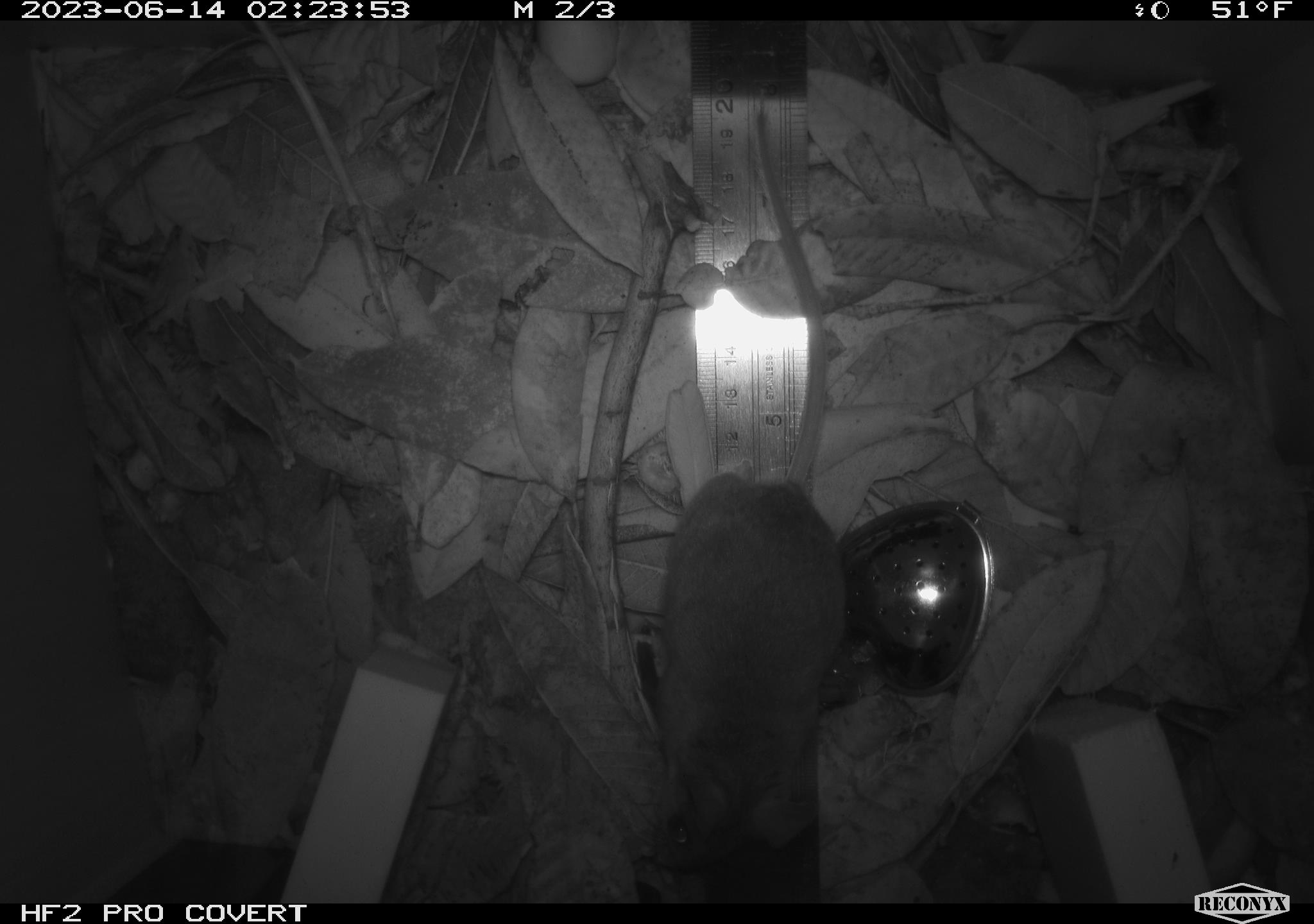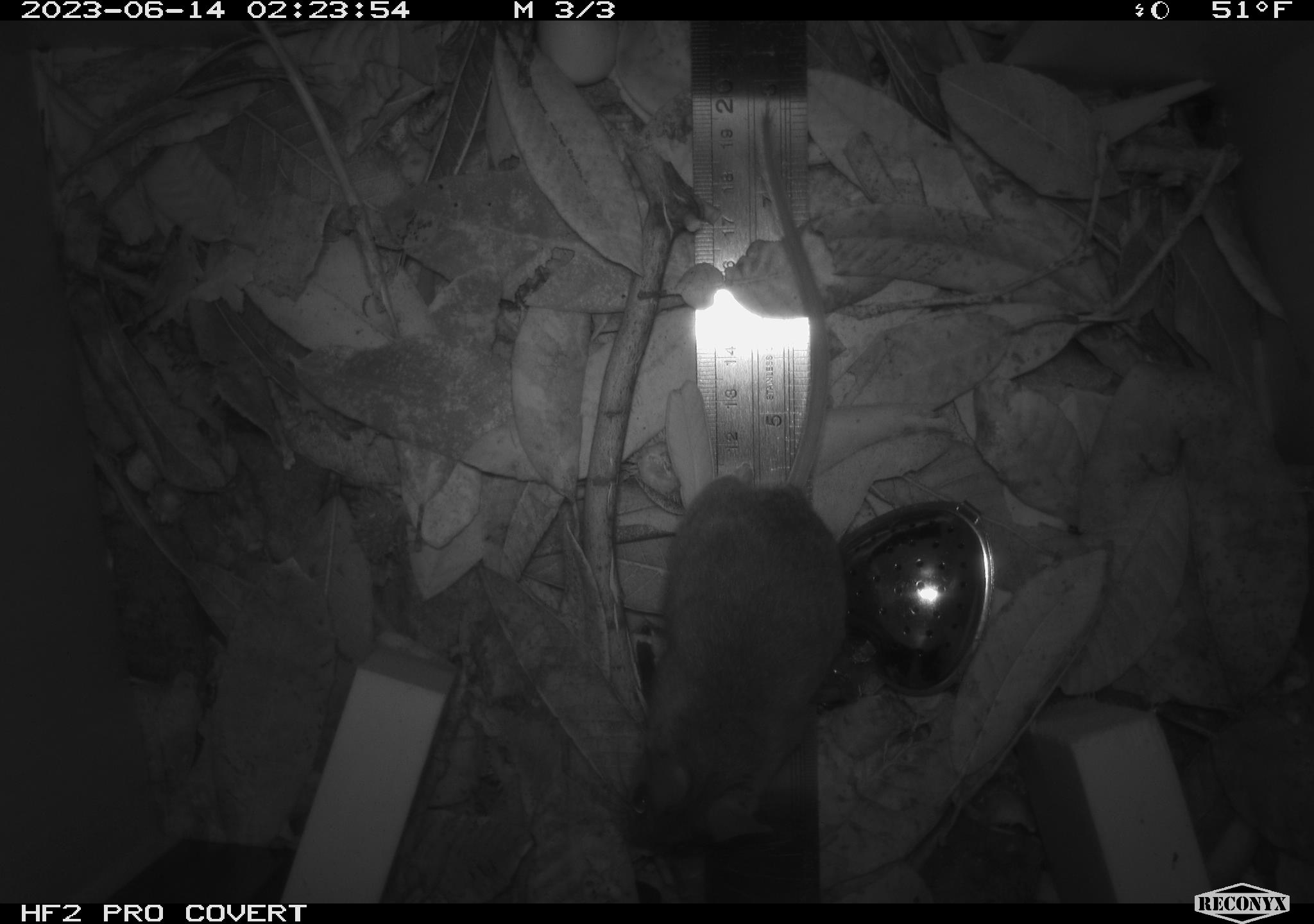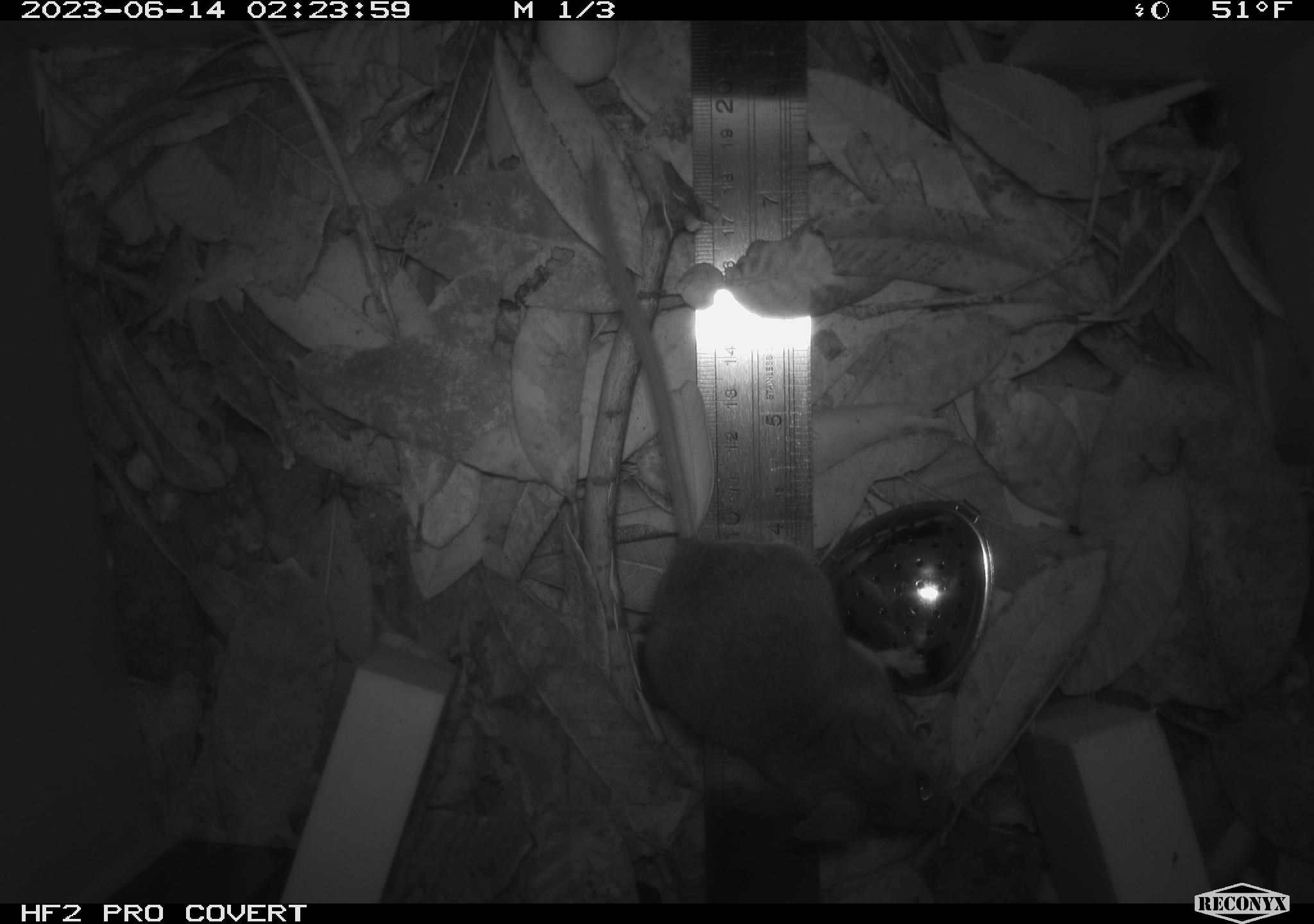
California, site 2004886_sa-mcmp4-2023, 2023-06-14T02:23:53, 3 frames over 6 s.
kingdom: Animalia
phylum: Chordata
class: Mammalia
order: Rodentia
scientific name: Rodentia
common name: mouse species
Mouse species (Rodentia).